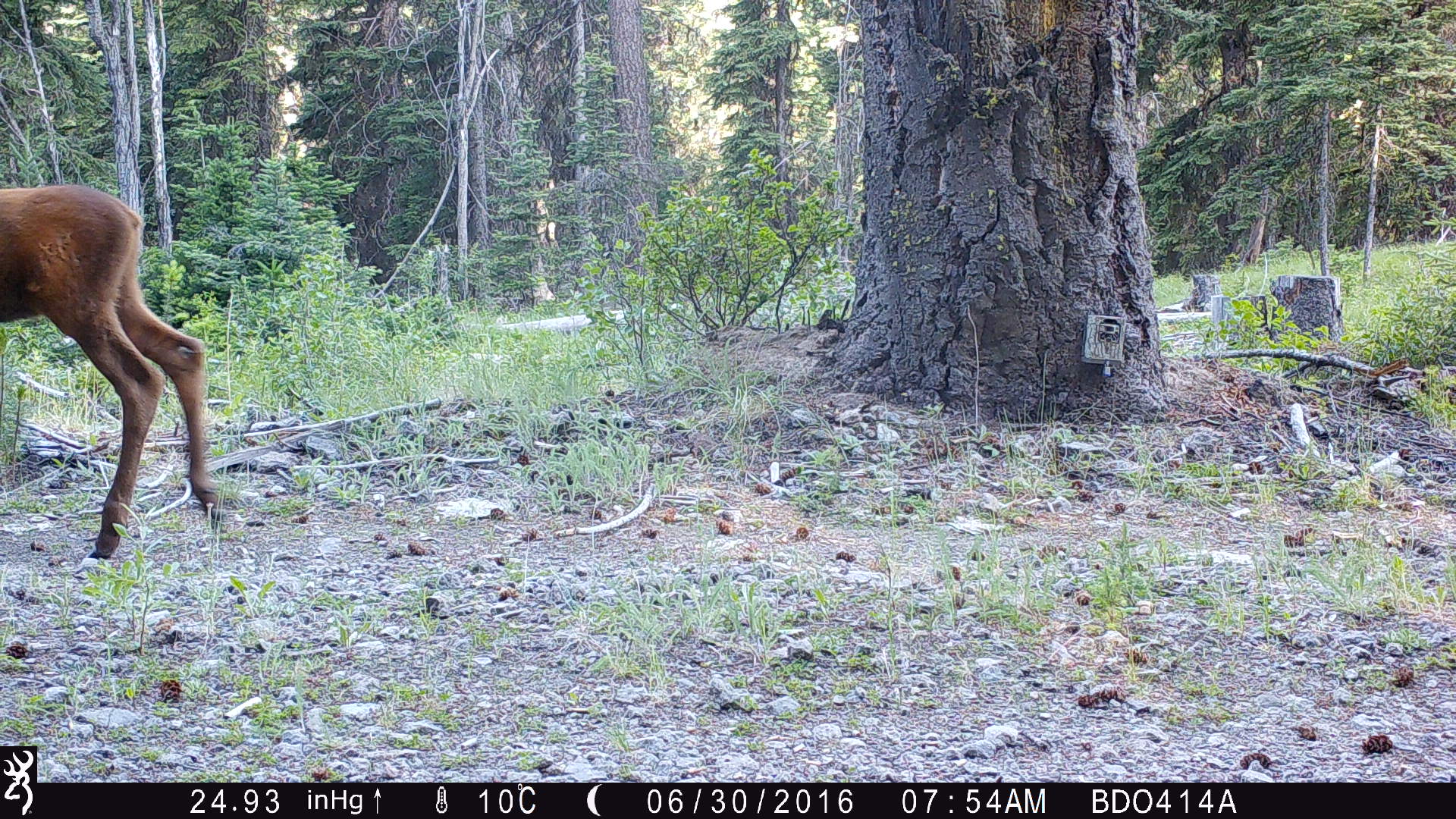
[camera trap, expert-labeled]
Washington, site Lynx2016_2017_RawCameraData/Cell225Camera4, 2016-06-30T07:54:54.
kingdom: Animalia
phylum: Chordata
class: Mammalia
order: Artiodactyla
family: Cervidae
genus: Alces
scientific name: Alces alces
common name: moose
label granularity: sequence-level